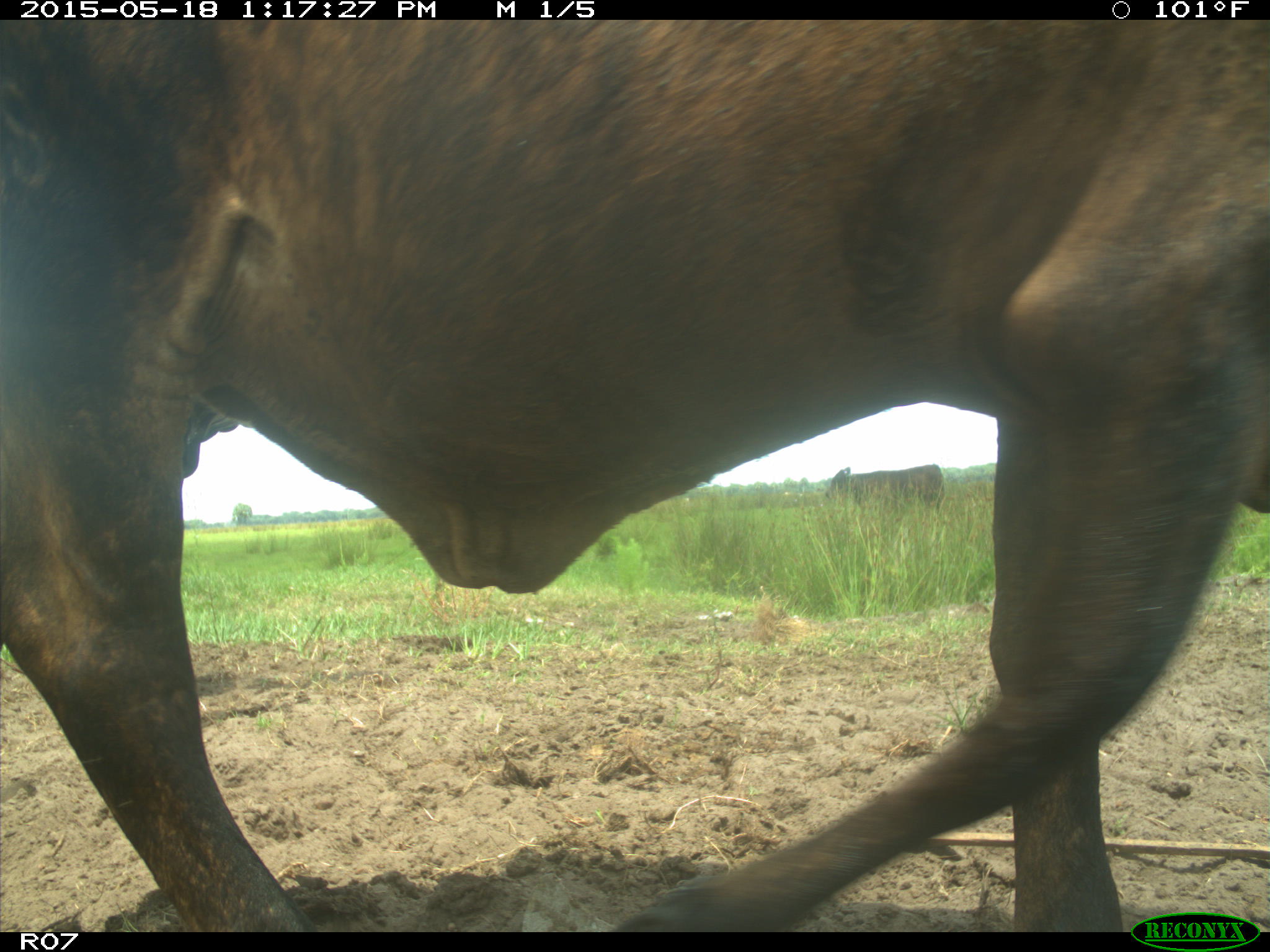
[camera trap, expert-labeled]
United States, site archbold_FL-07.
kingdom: Animalia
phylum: Chordata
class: Mammalia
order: Artiodactyla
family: Bovidae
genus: Bos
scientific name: Bos taurus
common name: domestic cow